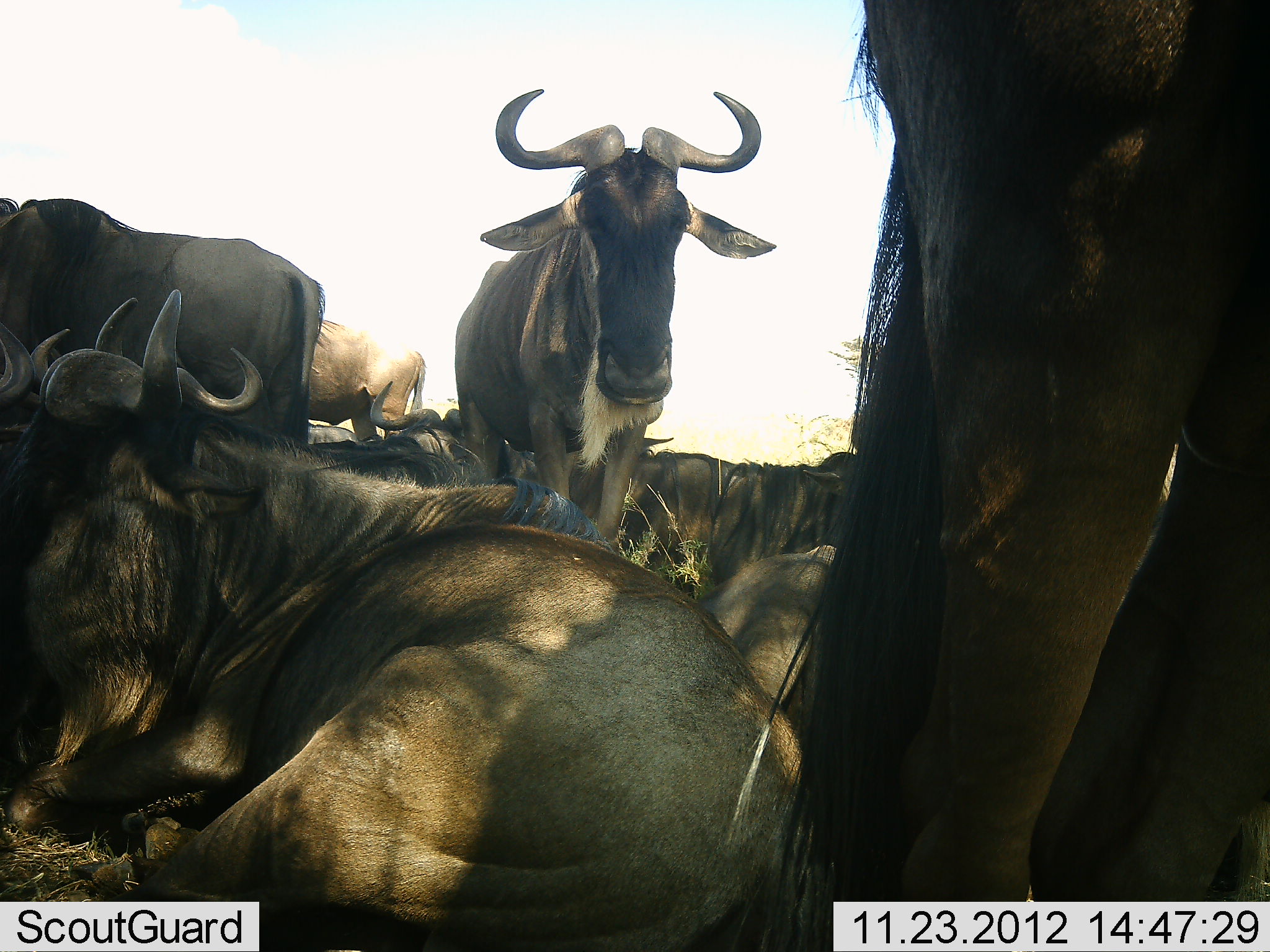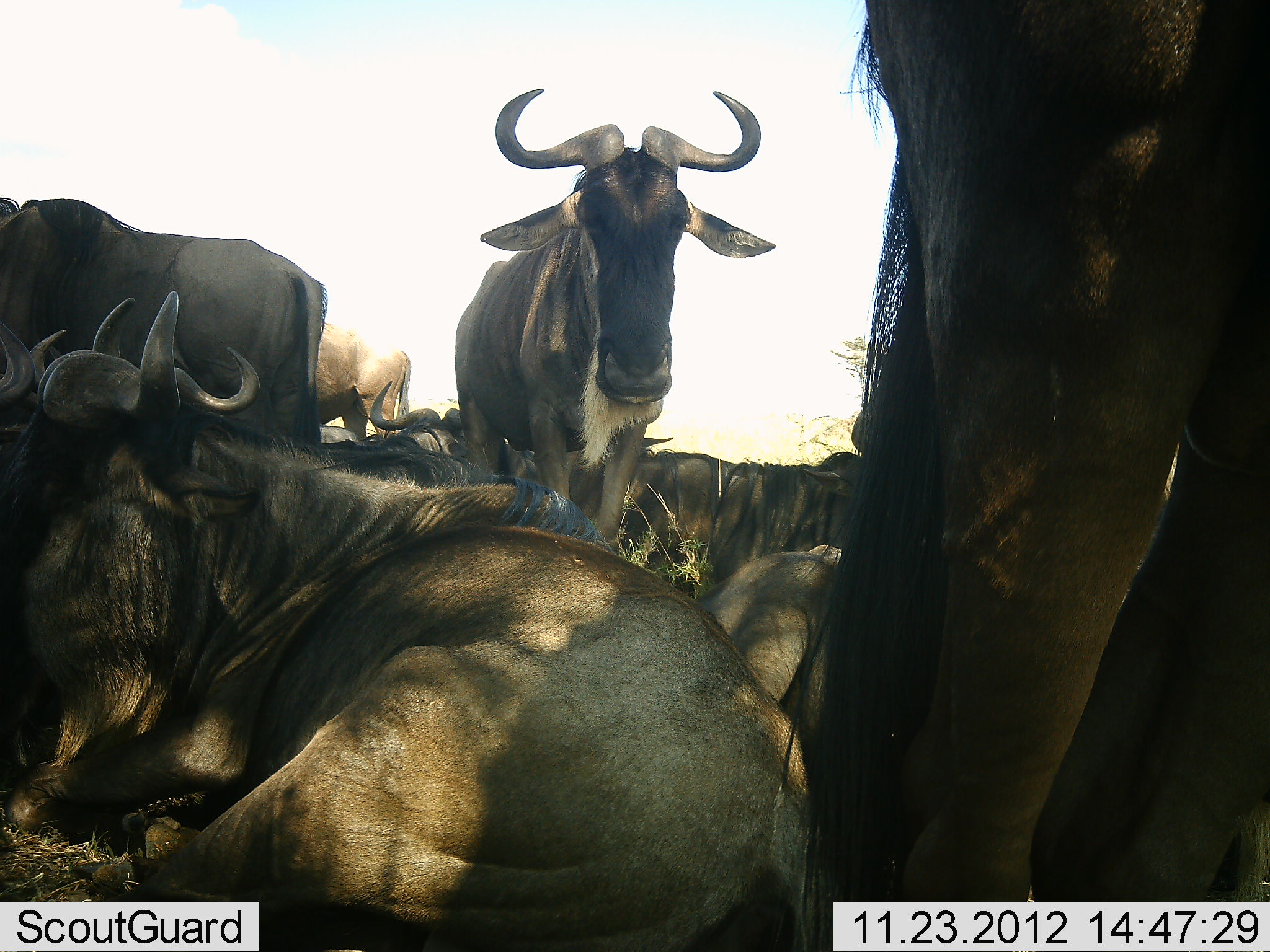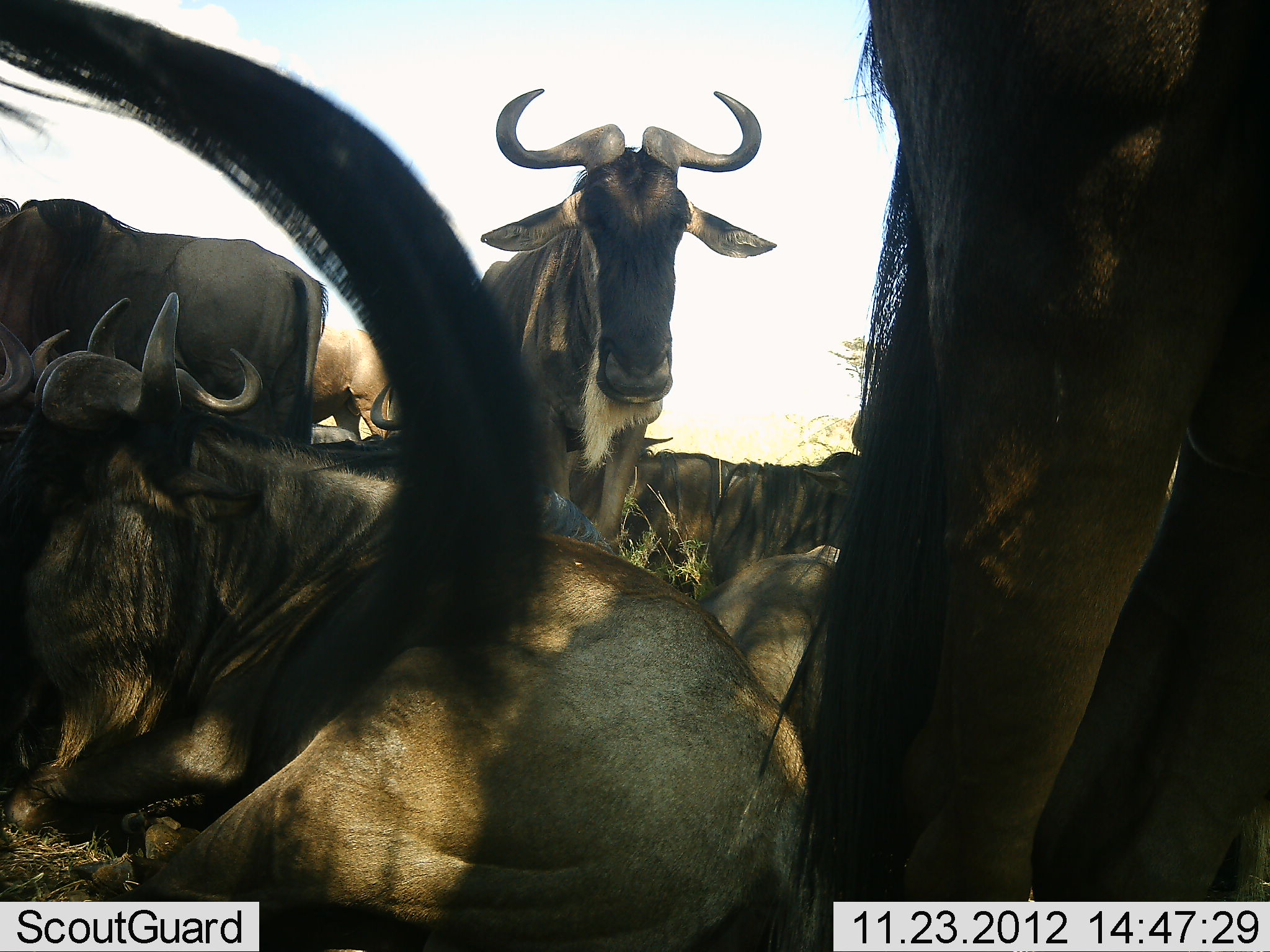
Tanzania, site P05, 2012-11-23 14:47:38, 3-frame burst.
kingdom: Animalia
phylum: Chordata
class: Mammalia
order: Artiodactyla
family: Bovidae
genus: Connochaetes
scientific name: Connochaetes taurinus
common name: blue wildebeest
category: wildebeest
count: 9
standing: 70%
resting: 100%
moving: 10%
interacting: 10%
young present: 0%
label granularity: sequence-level